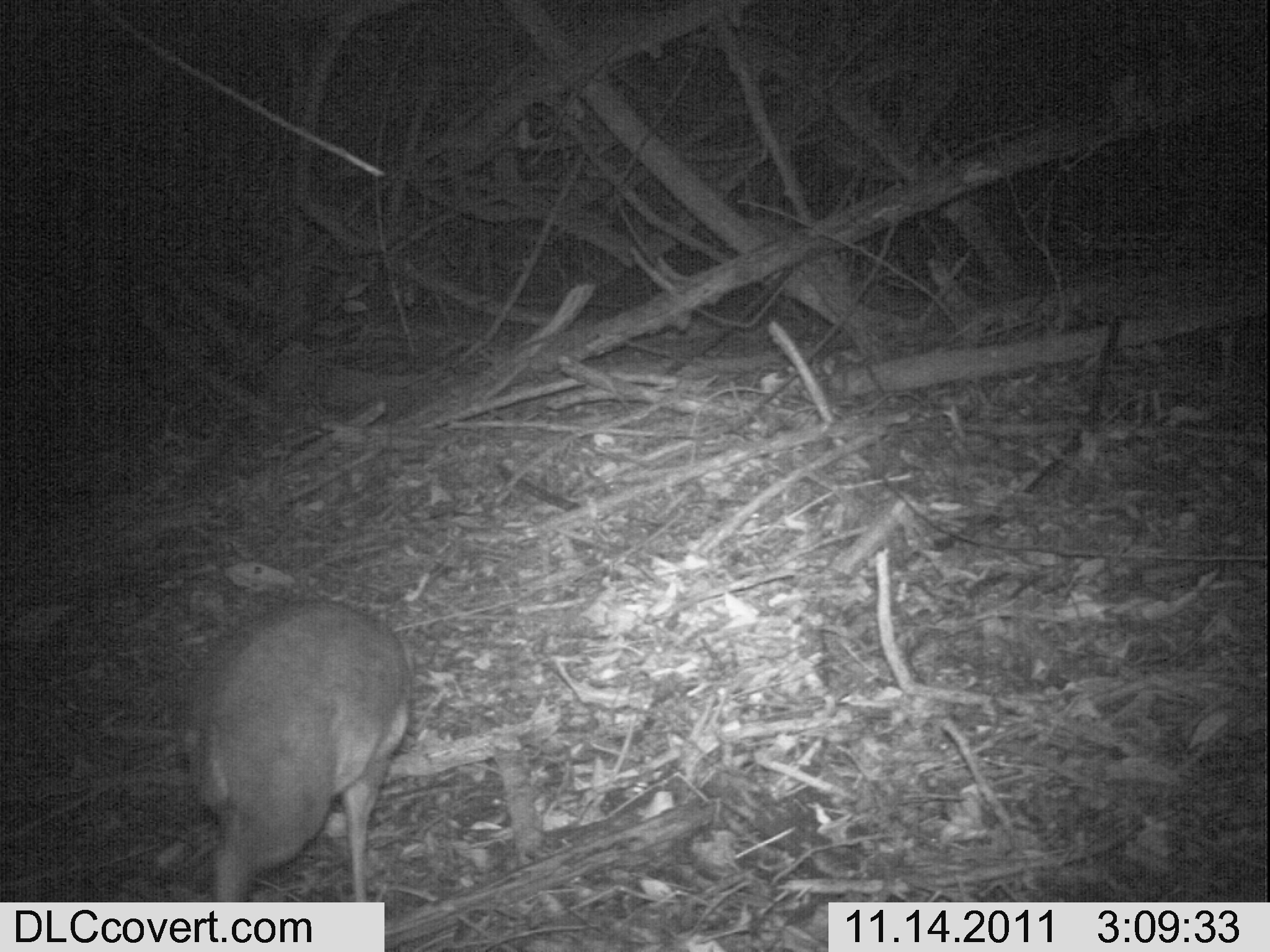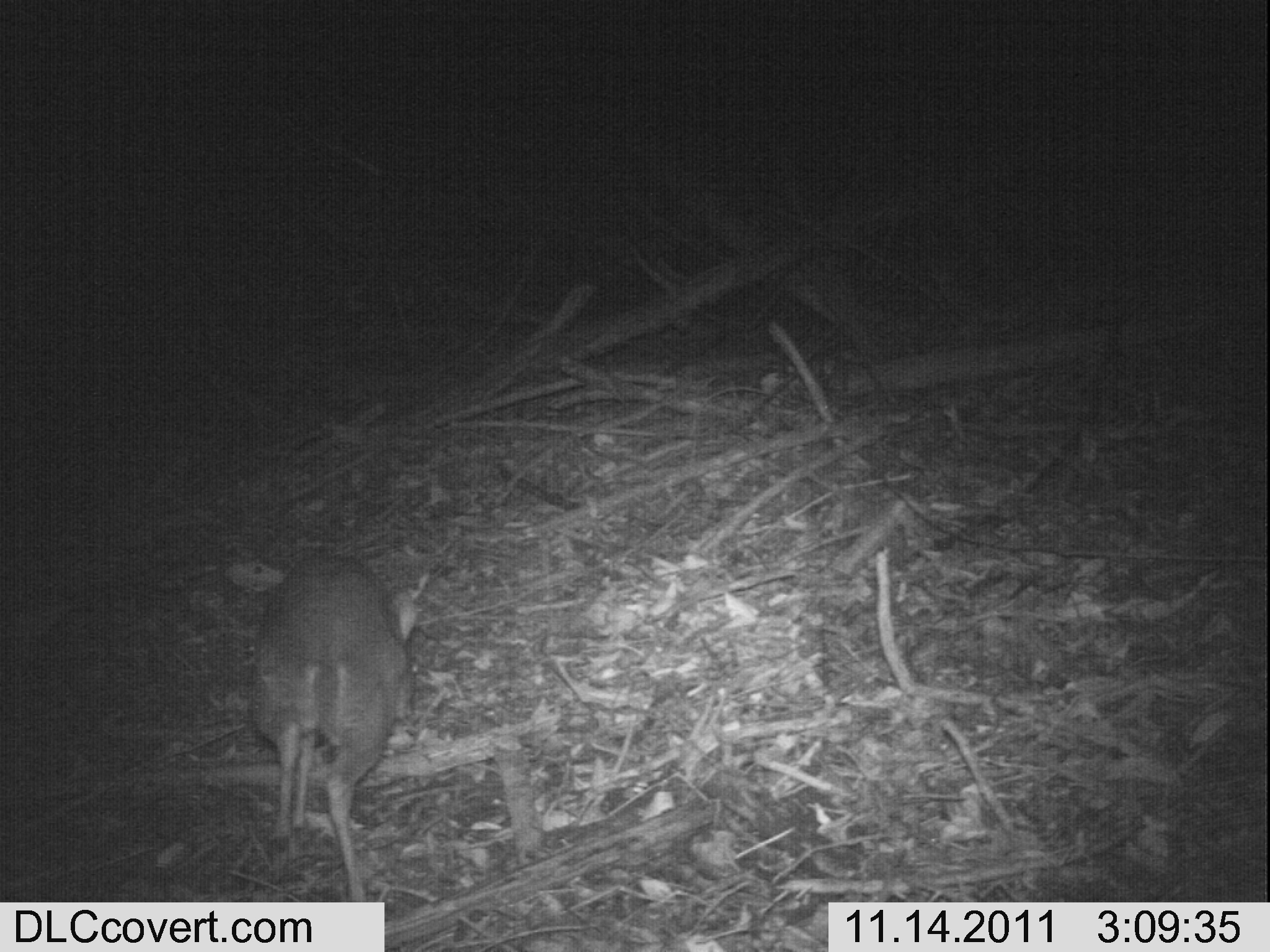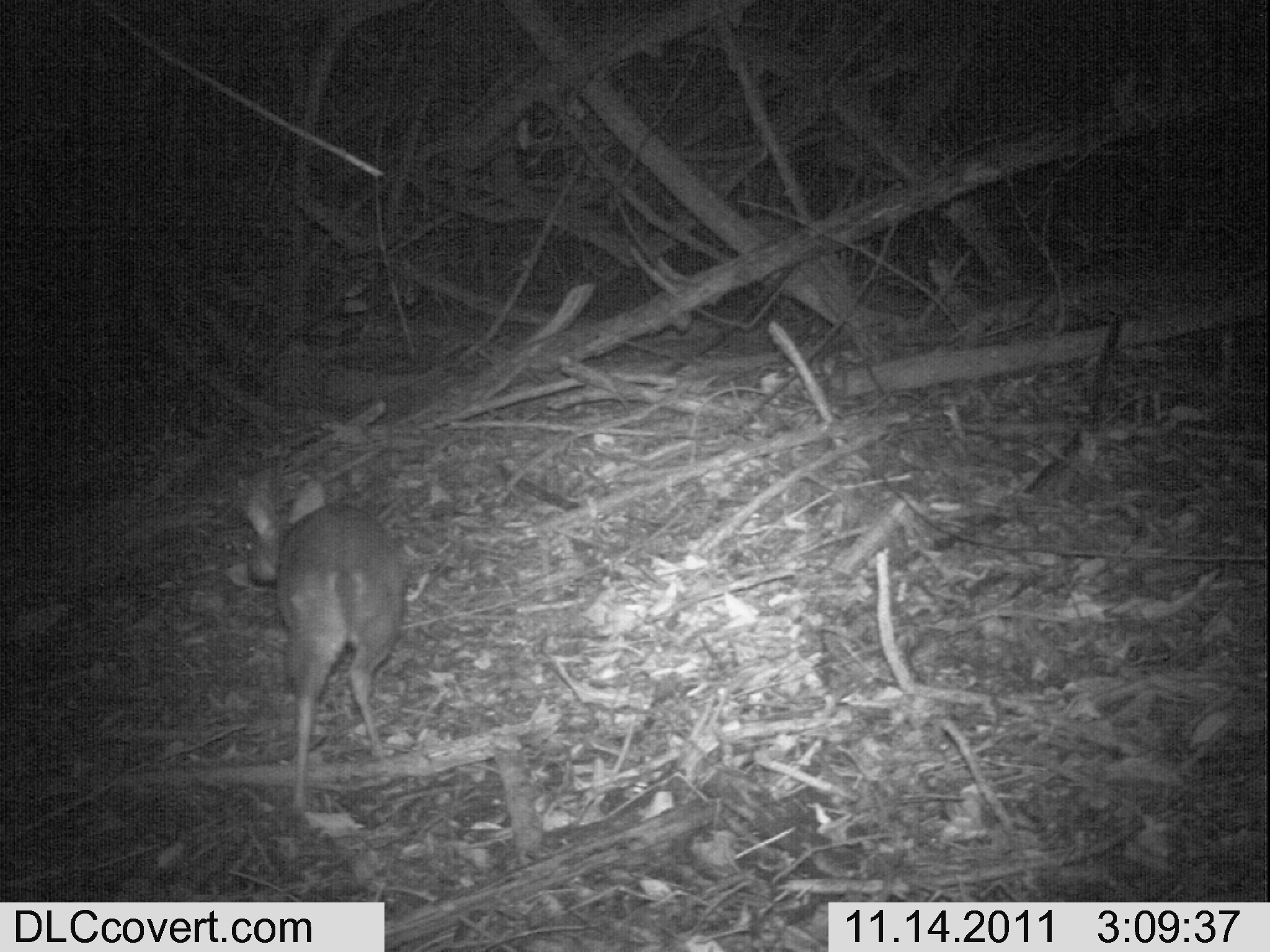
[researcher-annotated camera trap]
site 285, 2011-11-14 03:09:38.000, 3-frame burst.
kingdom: Animalia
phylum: Chordata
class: Mammalia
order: Artiodactyla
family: Bovidae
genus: Nesotragus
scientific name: Nesotragus moschatus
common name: suni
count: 1